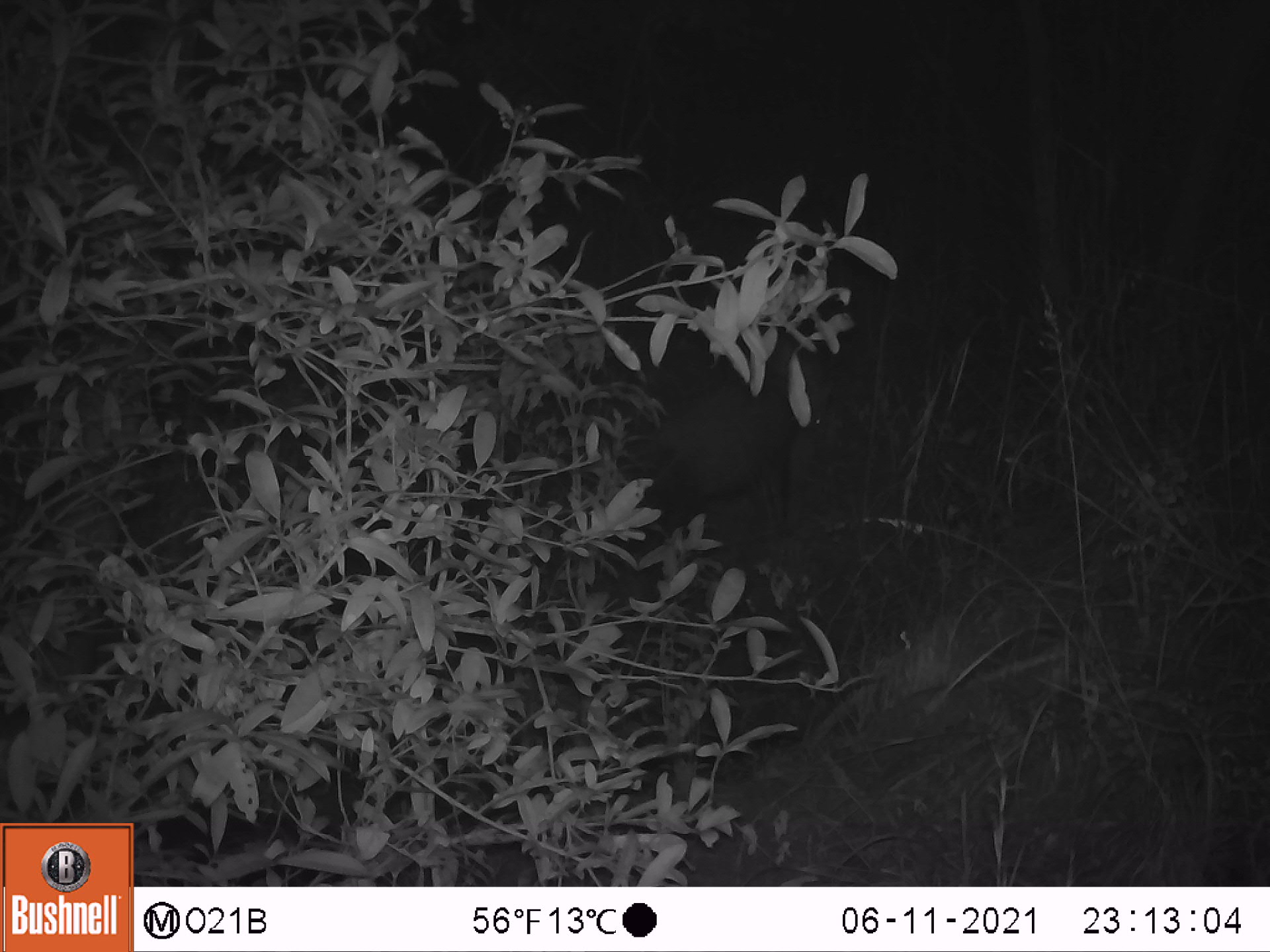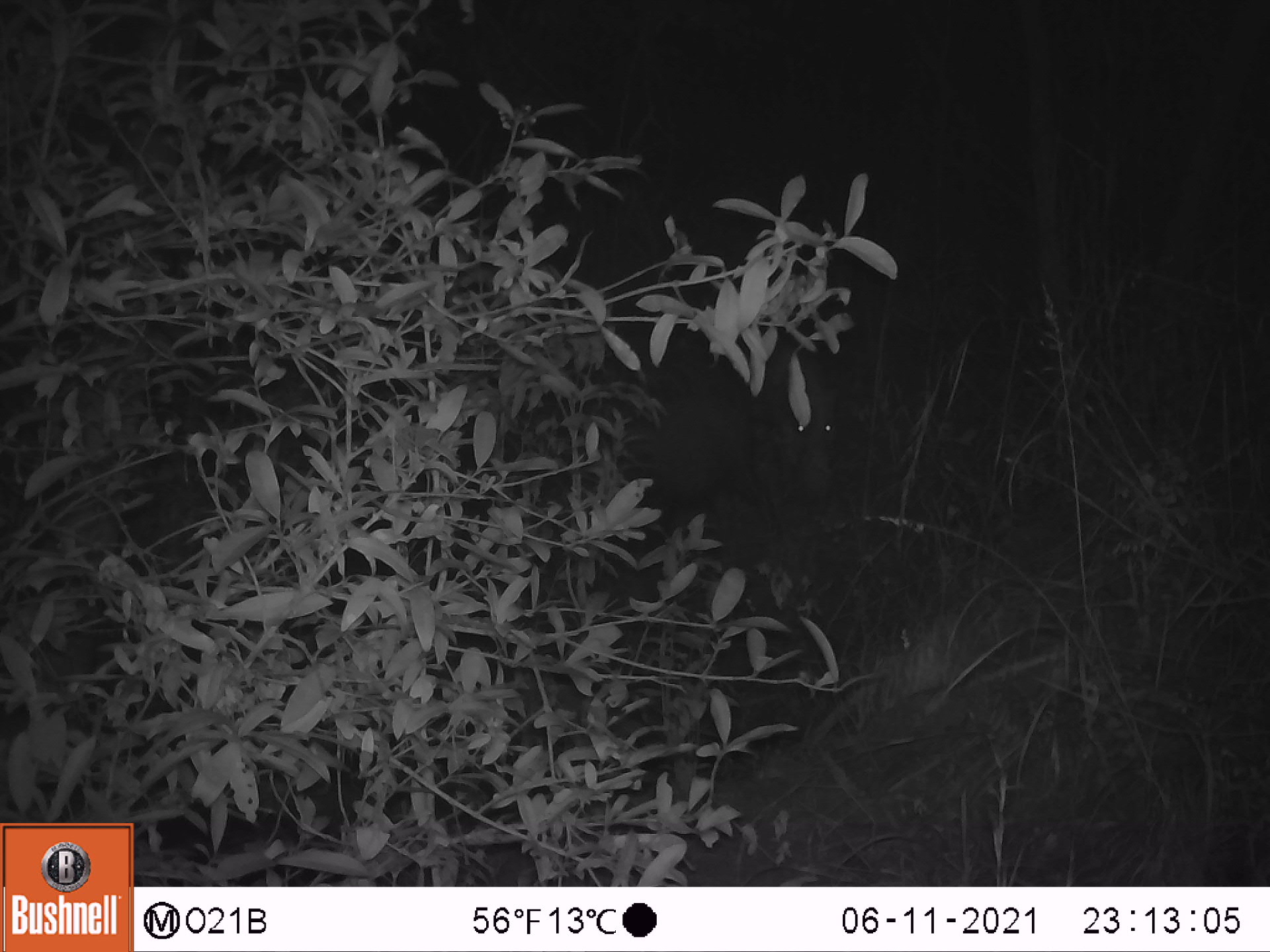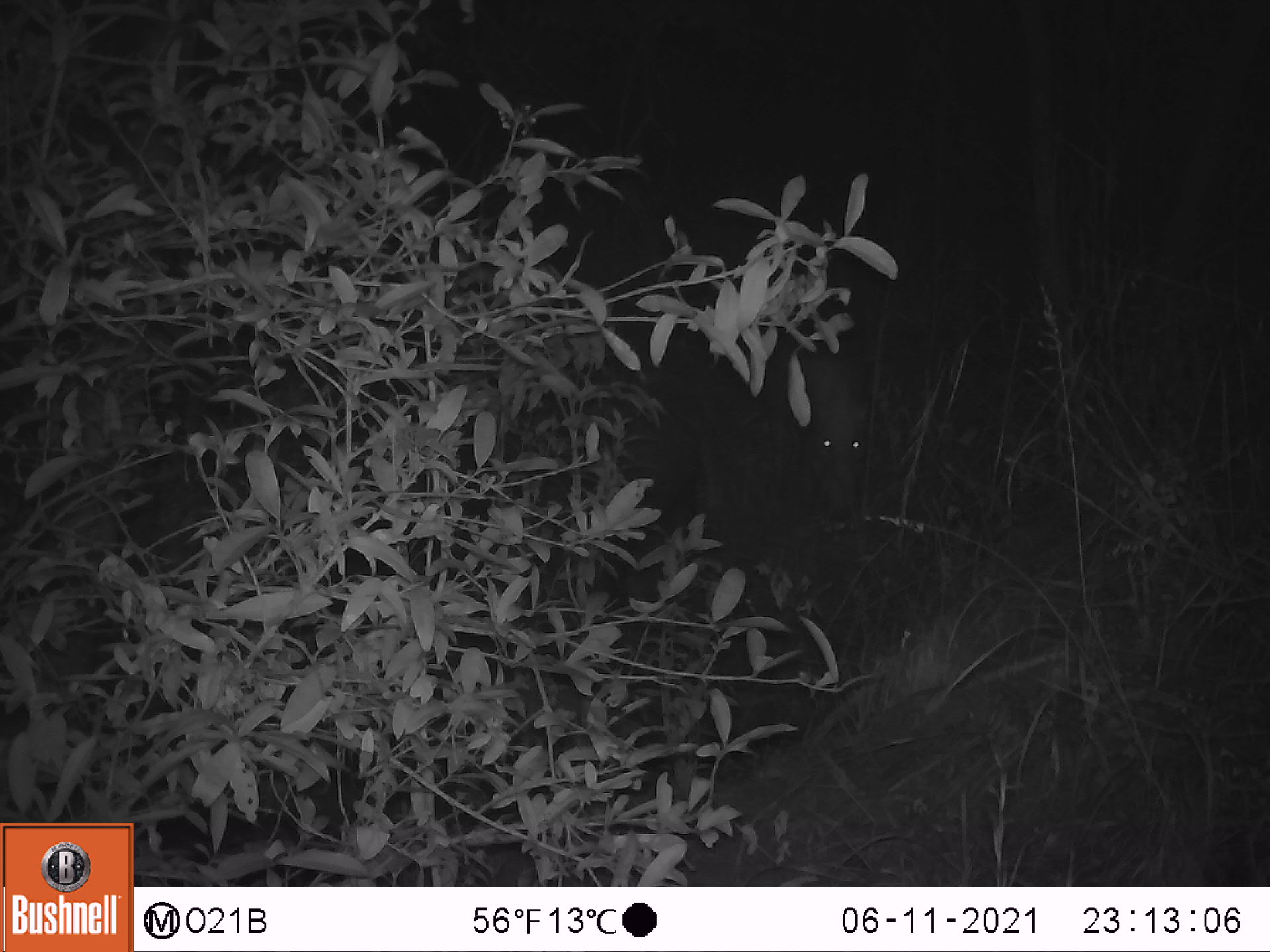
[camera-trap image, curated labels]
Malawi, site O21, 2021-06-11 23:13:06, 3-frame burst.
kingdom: Animalia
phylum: Chordata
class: Mammalia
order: Artiodactyla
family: Suidae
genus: Potamochoerus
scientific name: Potamochoerus larvatus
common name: bushpig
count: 1